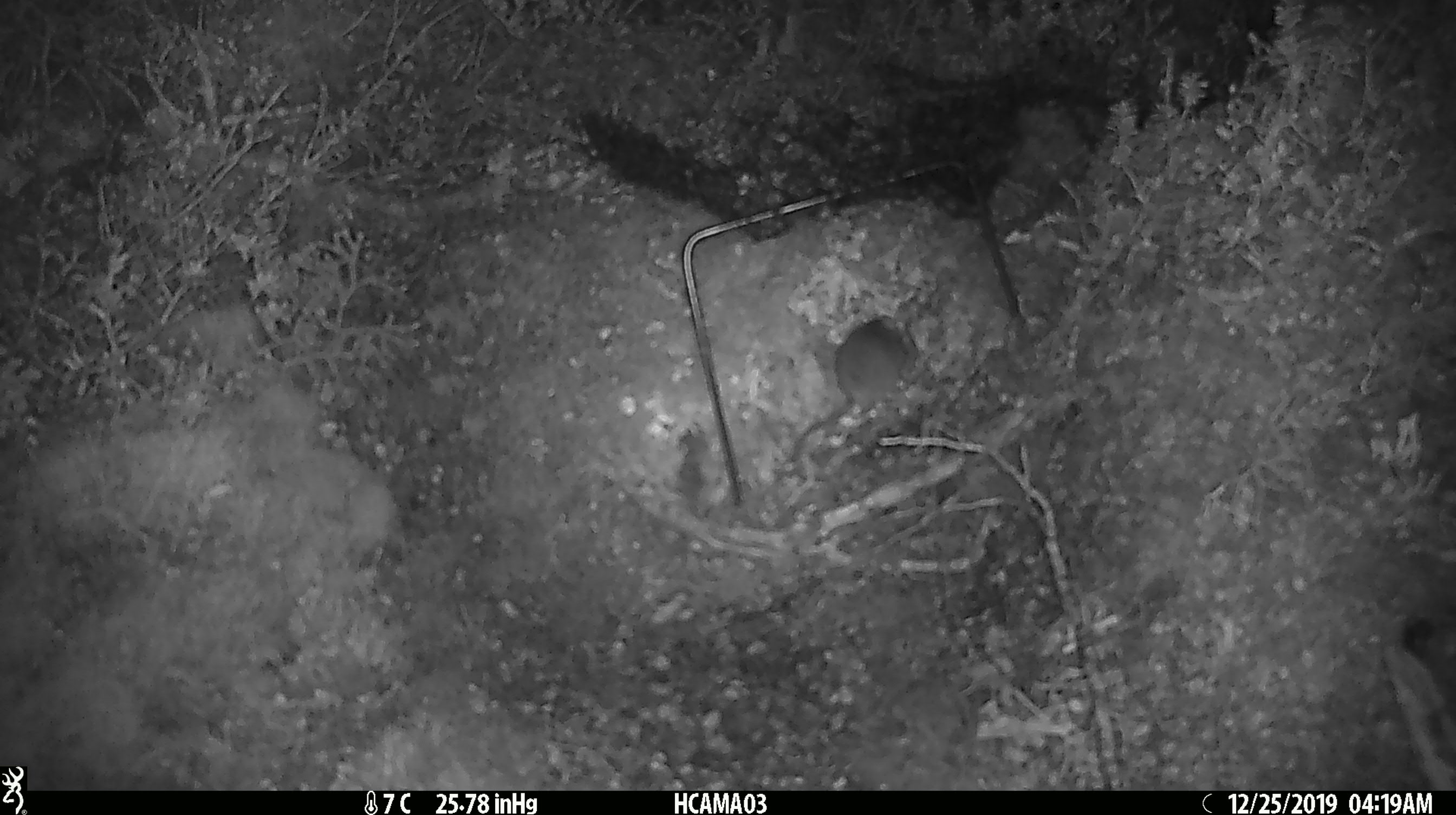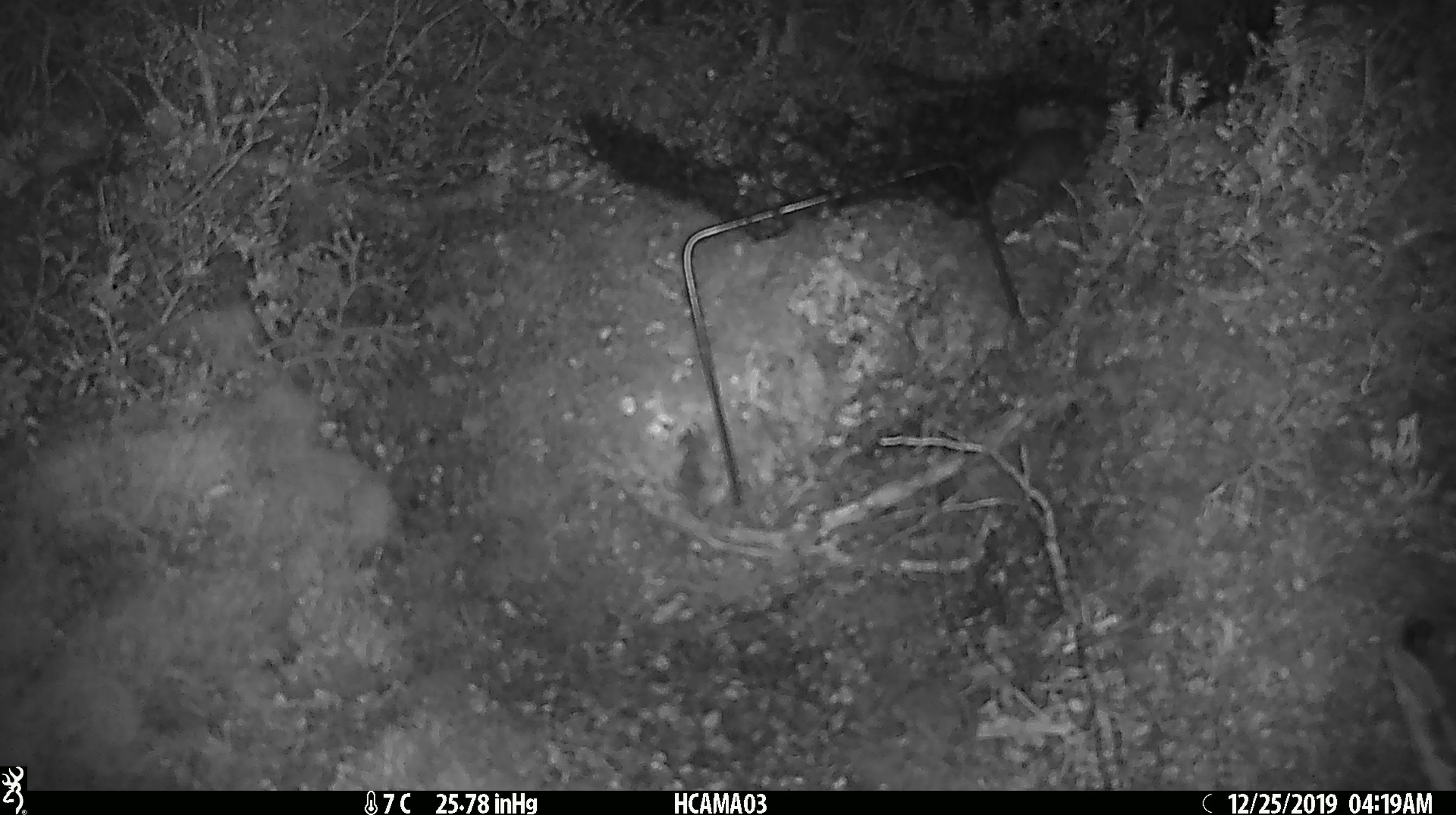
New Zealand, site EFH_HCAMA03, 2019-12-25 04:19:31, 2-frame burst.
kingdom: Animalia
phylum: Chordata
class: Mammalia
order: Rodentia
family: Muridae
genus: Mus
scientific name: Mus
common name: mouse